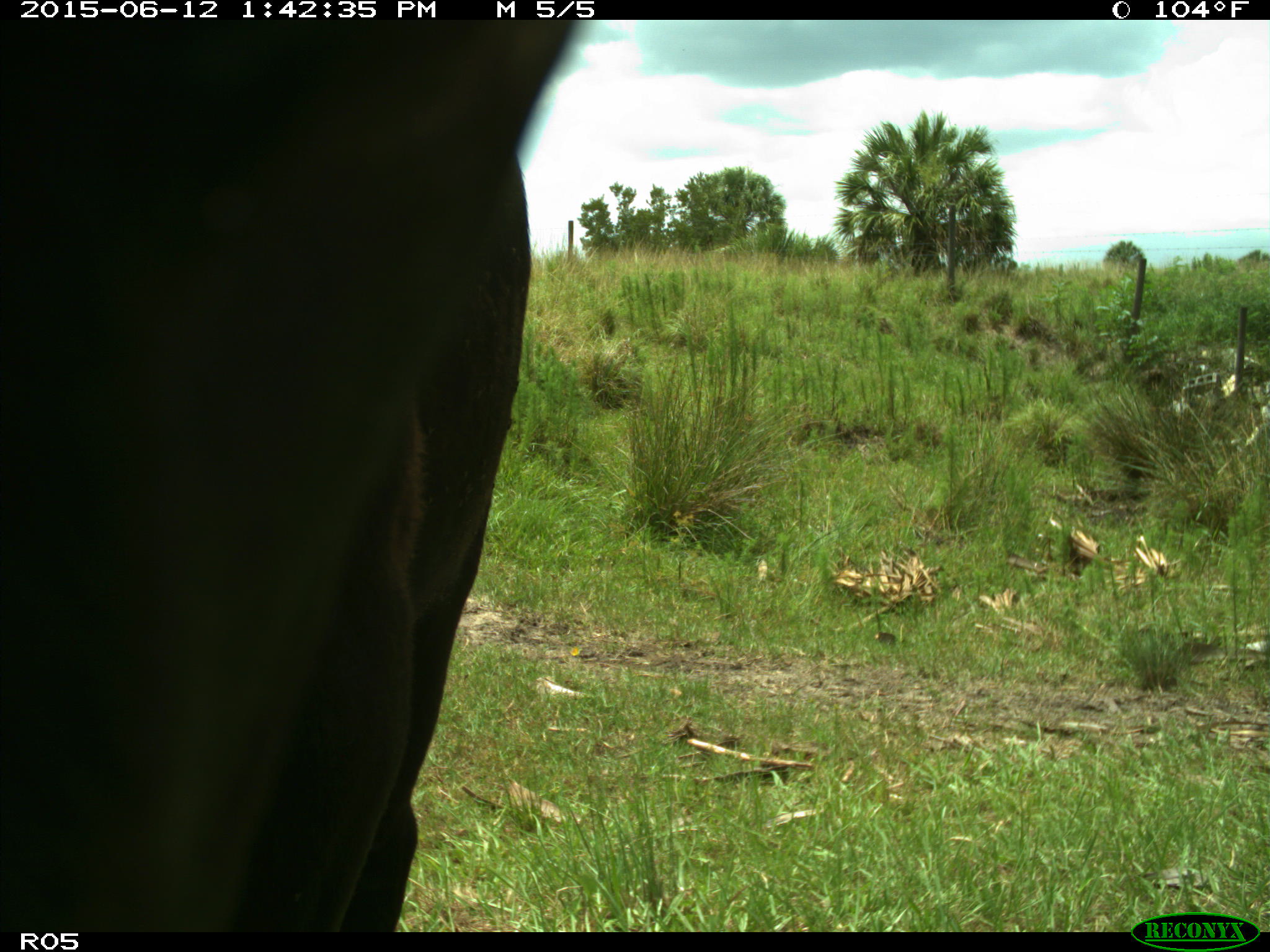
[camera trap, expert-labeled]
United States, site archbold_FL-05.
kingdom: Animalia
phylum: Chordata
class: Mammalia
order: Artiodactyla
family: Bovidae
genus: Bos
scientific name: Bos taurus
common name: domestic cow